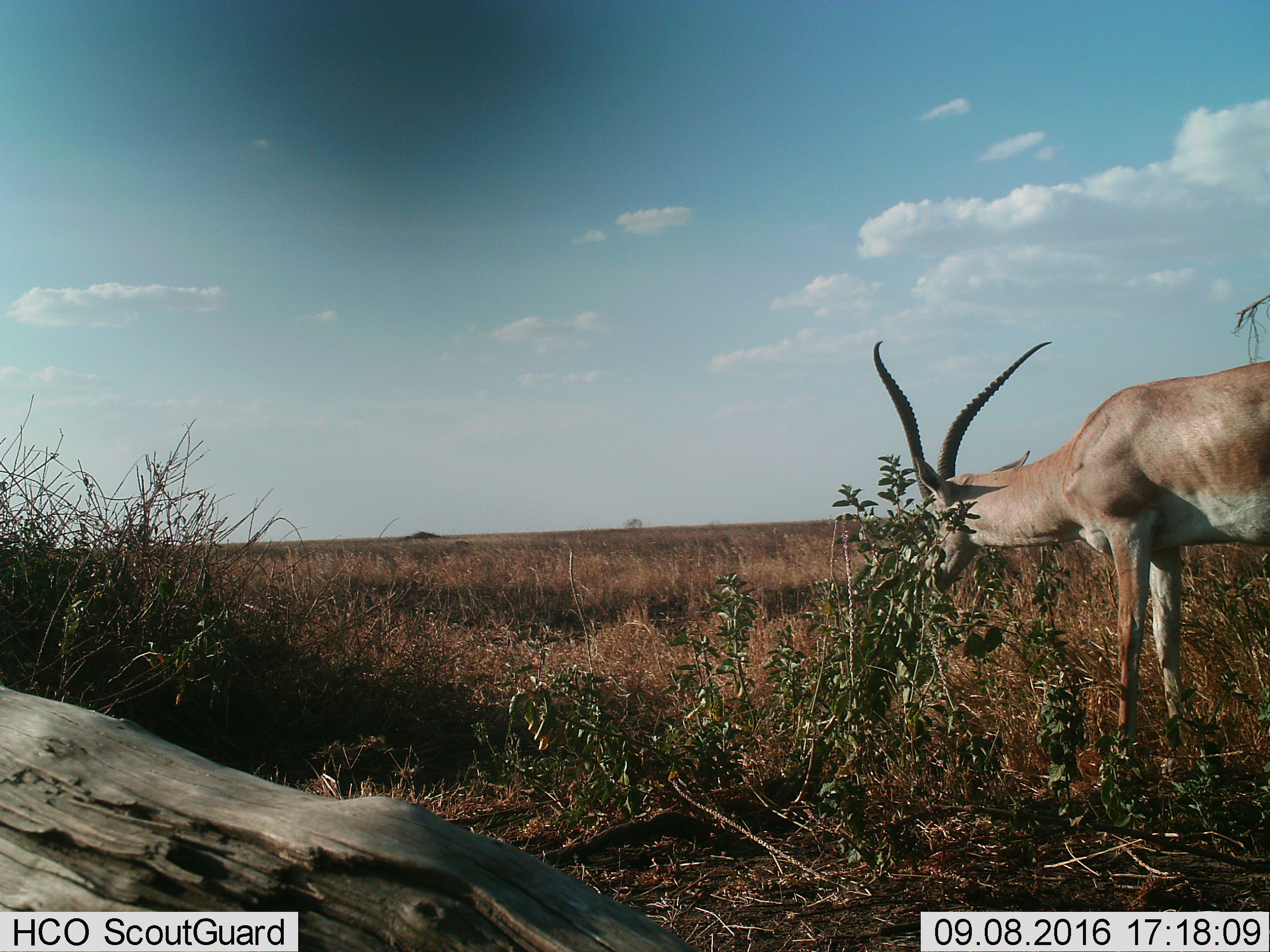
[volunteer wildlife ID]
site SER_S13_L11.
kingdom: Animalia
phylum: Chordata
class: Mammalia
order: Artiodactyla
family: Bovidae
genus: Nanger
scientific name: Nanger granti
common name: grant's gazelle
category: gazellegrants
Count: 1.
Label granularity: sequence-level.